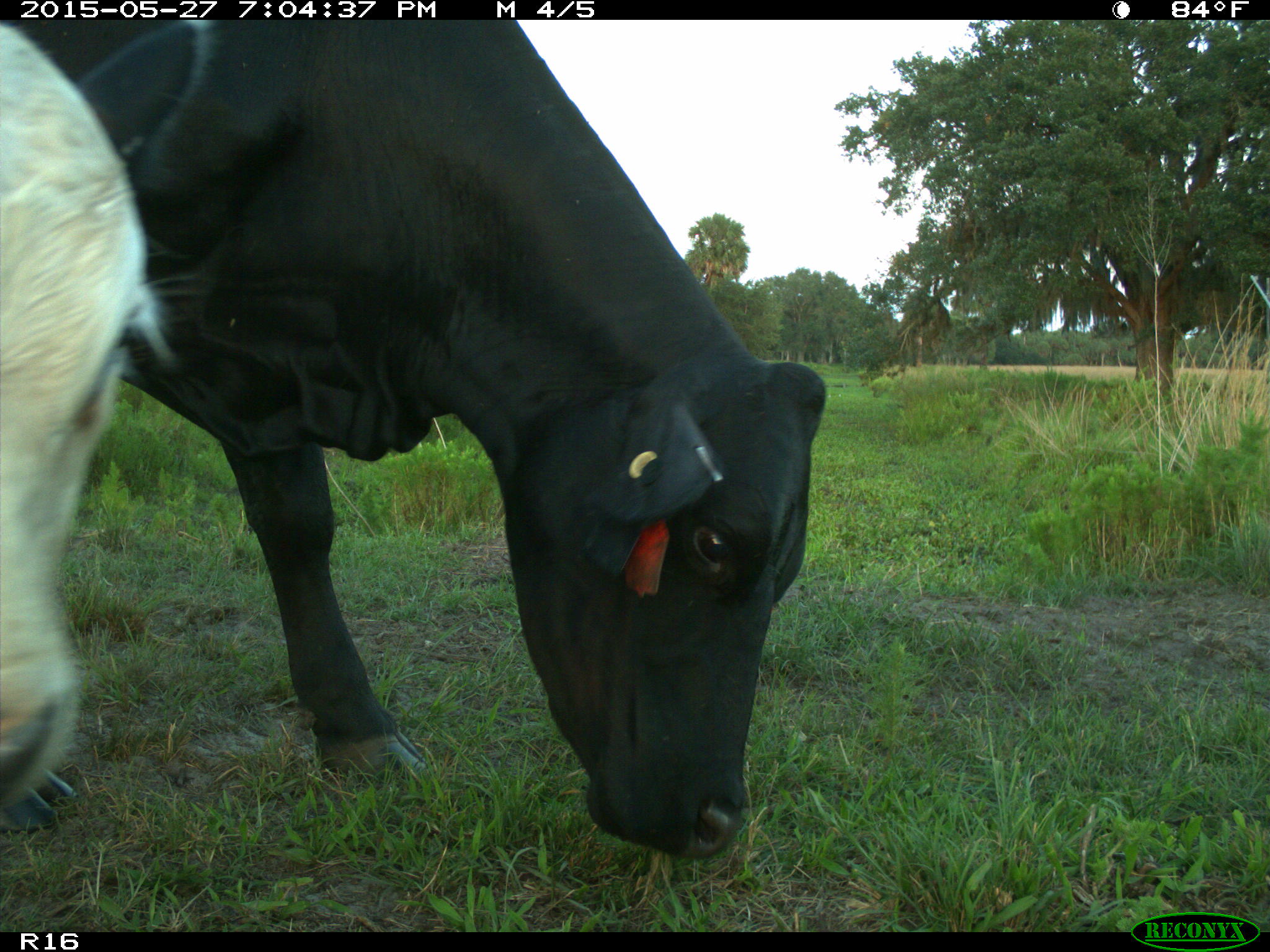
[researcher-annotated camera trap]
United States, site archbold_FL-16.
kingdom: Animalia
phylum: Chordata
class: Mammalia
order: Artiodactyla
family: Bovidae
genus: Bos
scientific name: Bos taurus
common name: domestic cow